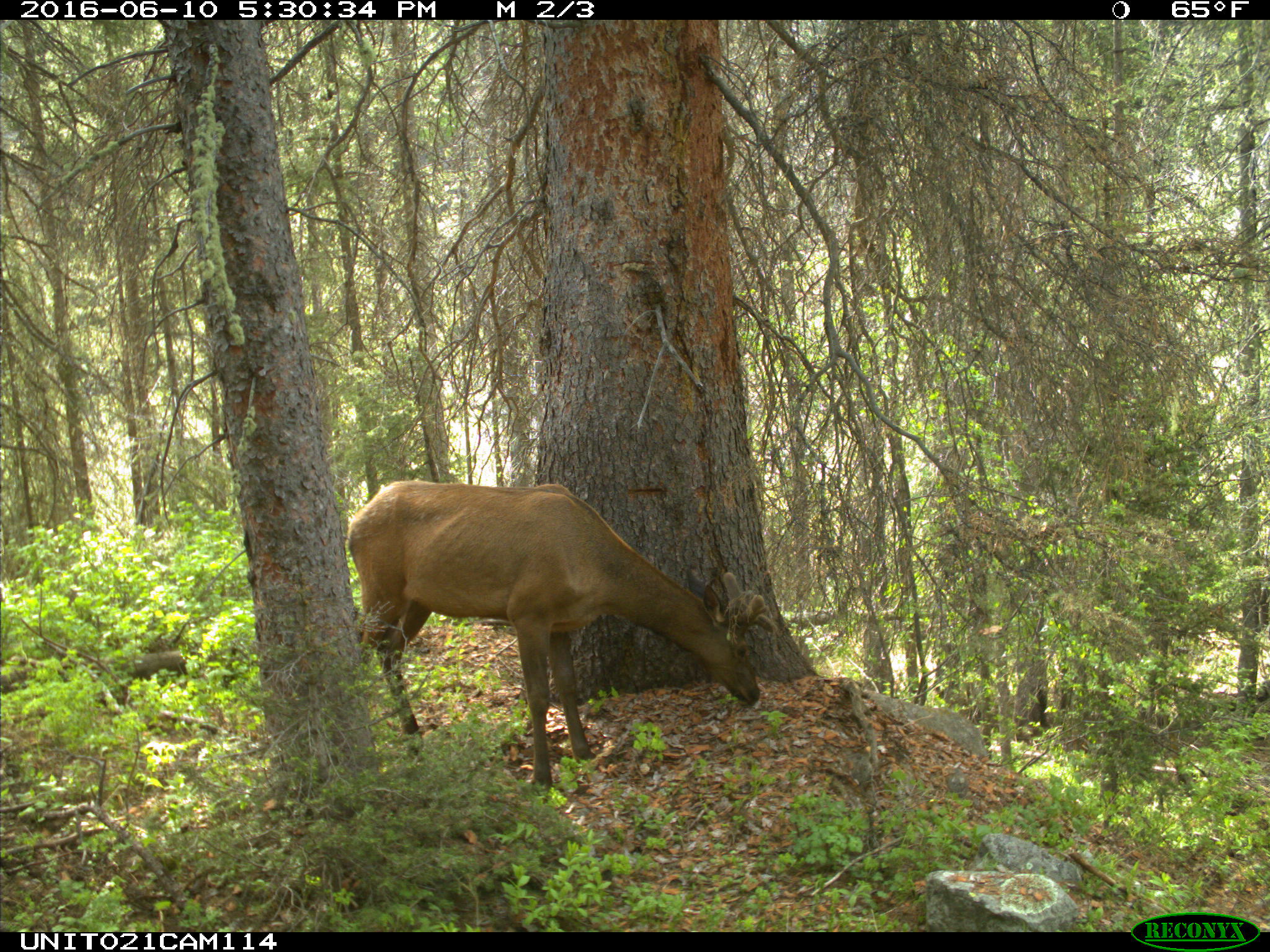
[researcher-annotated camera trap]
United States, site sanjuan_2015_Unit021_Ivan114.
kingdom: Animalia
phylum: Chordata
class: Mammalia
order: Artiodactyla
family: Cervidae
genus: Cervus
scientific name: Cervus elaphus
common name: red deer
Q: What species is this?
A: Cervus elaphus (red deer).